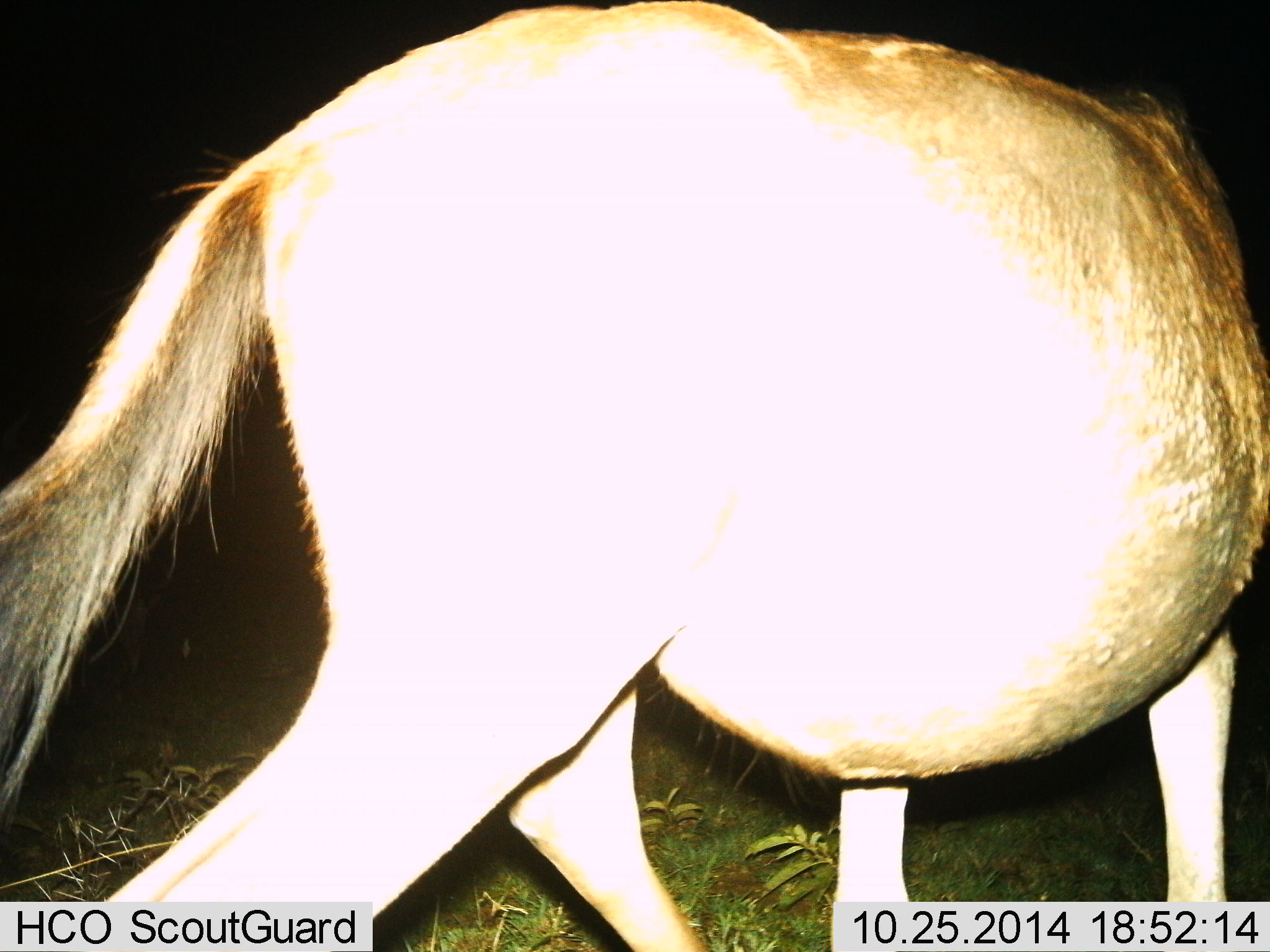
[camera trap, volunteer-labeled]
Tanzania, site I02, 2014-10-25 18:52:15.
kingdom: Animalia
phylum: Chordata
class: Mammalia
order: Artiodactyla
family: Bovidae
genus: Connochaetes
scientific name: Connochaetes taurinus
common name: blue wildebeest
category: wildebeest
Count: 1.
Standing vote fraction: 40%.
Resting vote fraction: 0%.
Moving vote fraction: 60%.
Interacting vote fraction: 0%.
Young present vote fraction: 0%.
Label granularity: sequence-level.